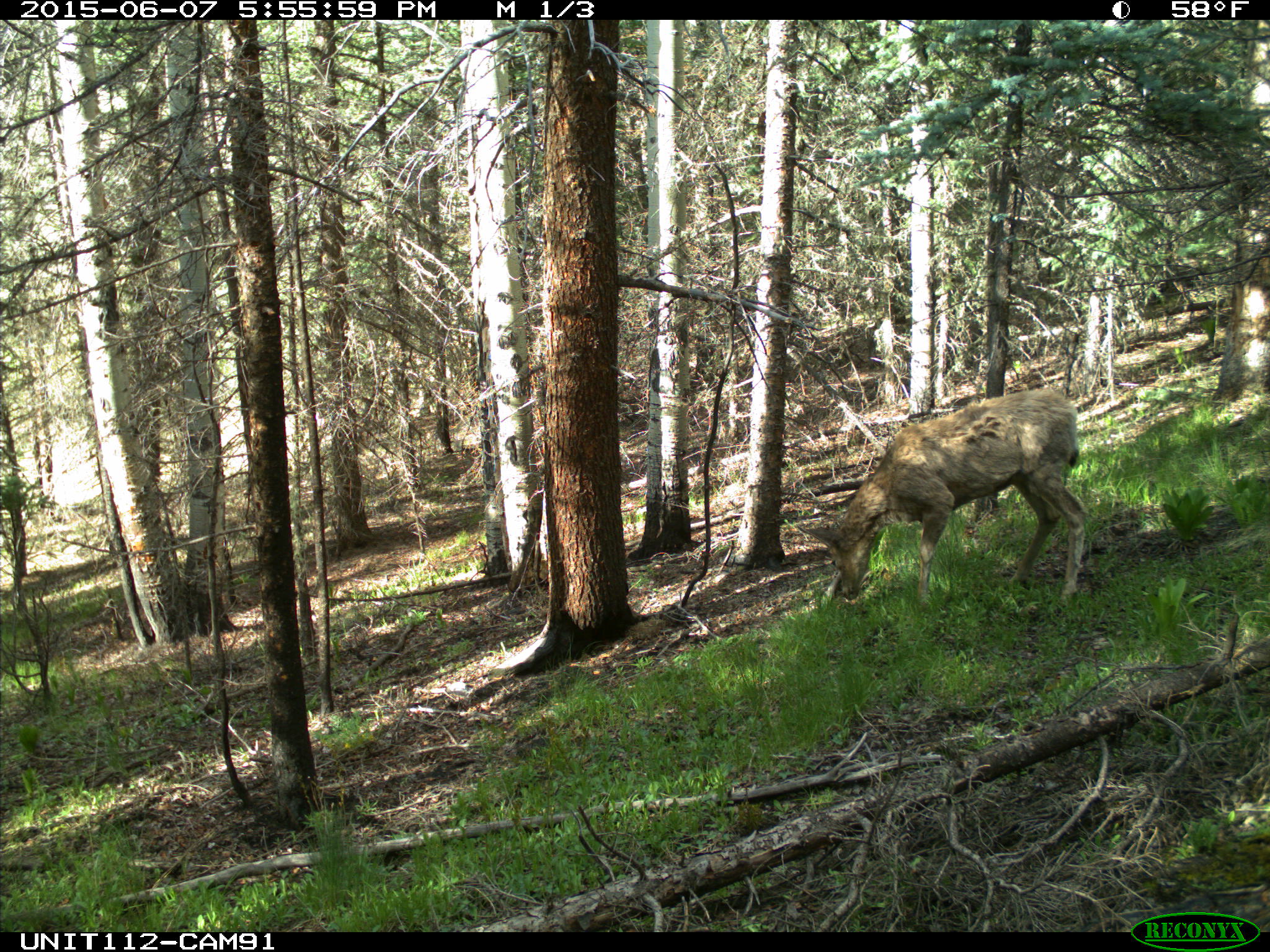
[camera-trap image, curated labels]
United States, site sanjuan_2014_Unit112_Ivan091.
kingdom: Animalia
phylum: Chordata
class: Mammalia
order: Artiodactyla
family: Cervidae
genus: Odocoileus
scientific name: Odocoileus hemionus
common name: mule deer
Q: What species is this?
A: Odocoileus hemionus (mule deer).